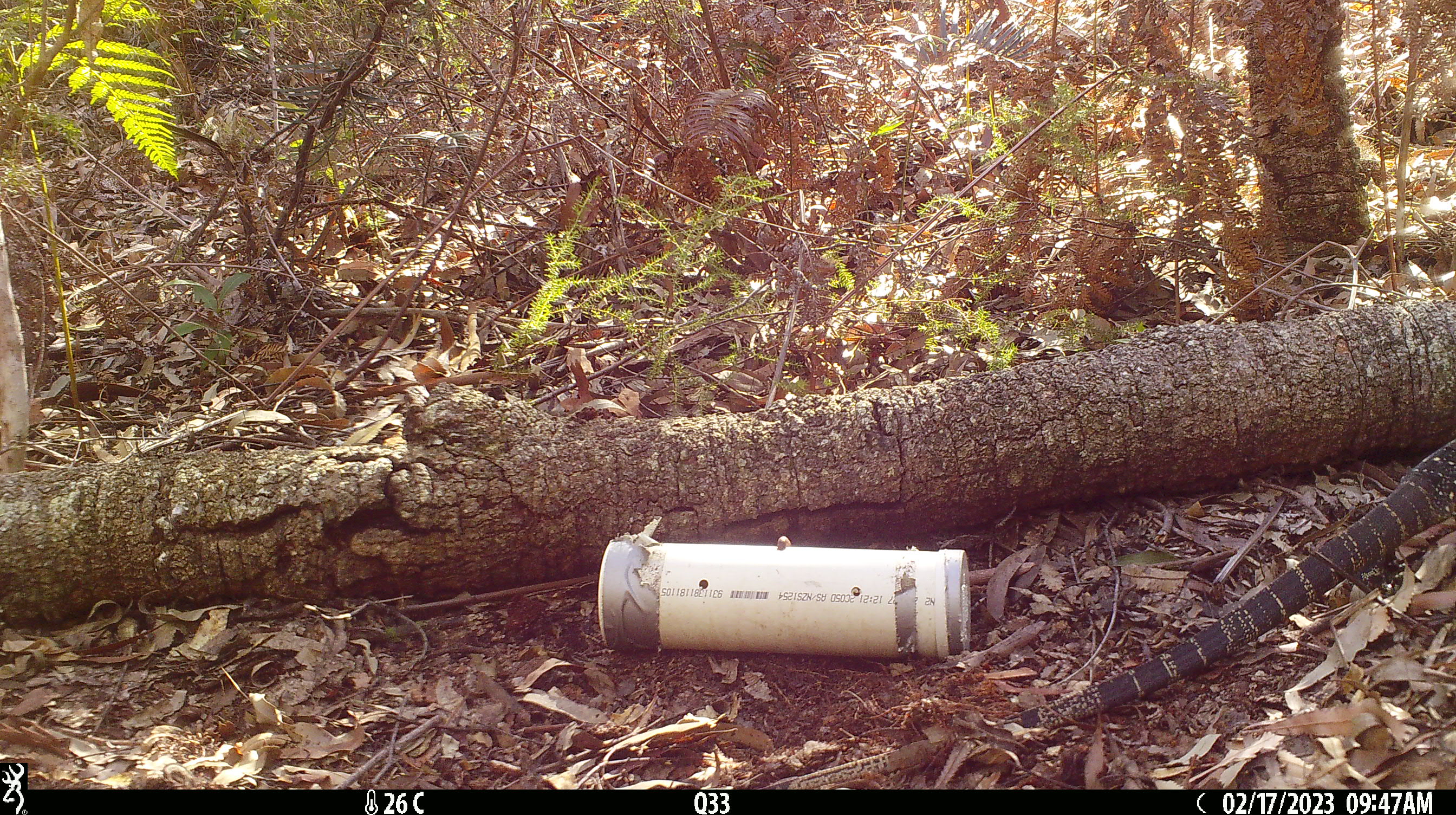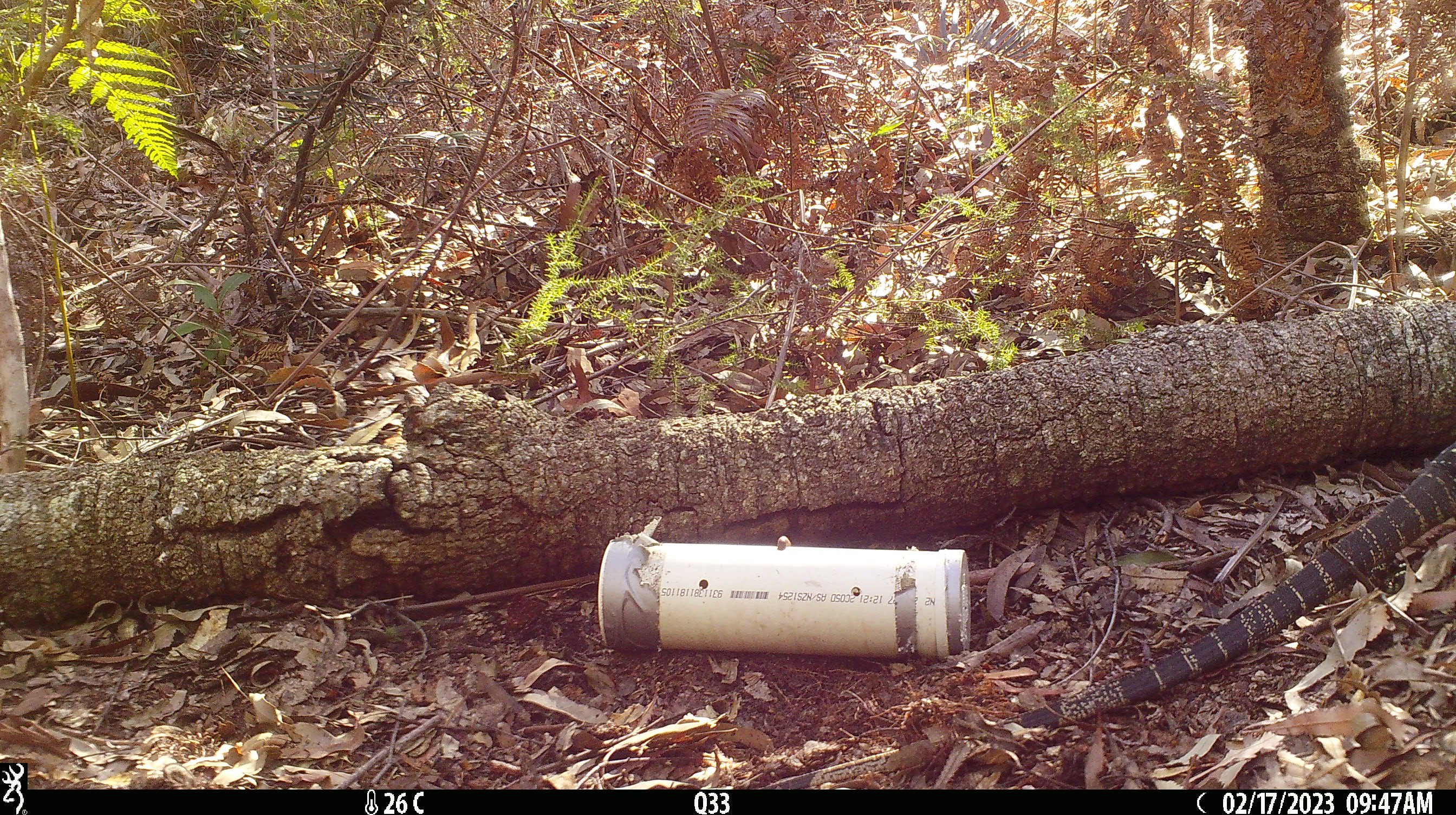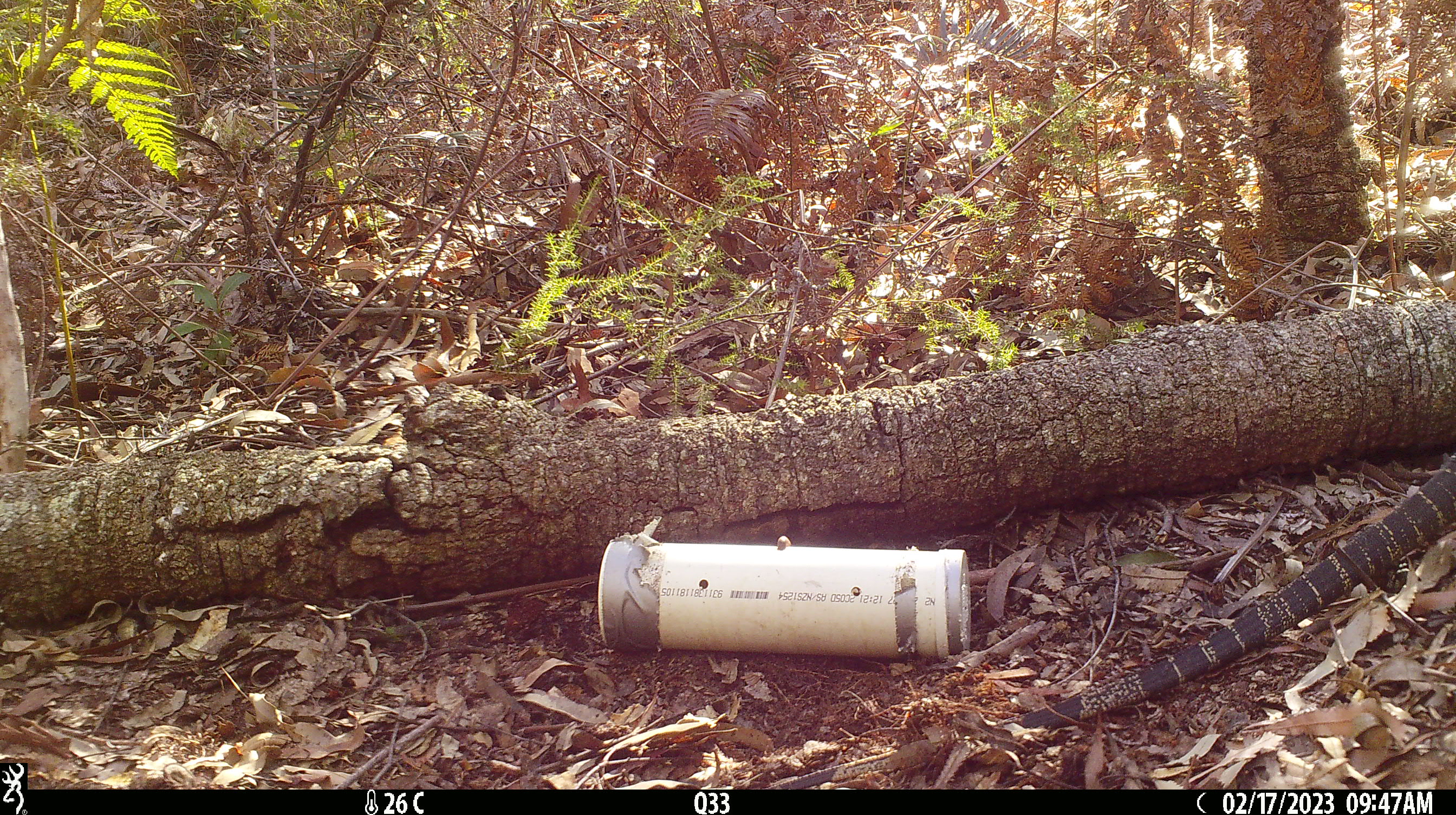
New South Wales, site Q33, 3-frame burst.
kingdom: Animalia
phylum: Chordata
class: Reptilia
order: Squamata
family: Varanidae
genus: Varanus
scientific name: Varanus varius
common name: lace monitor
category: goanna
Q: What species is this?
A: Goanna (lace monitor) (Varanus varius).